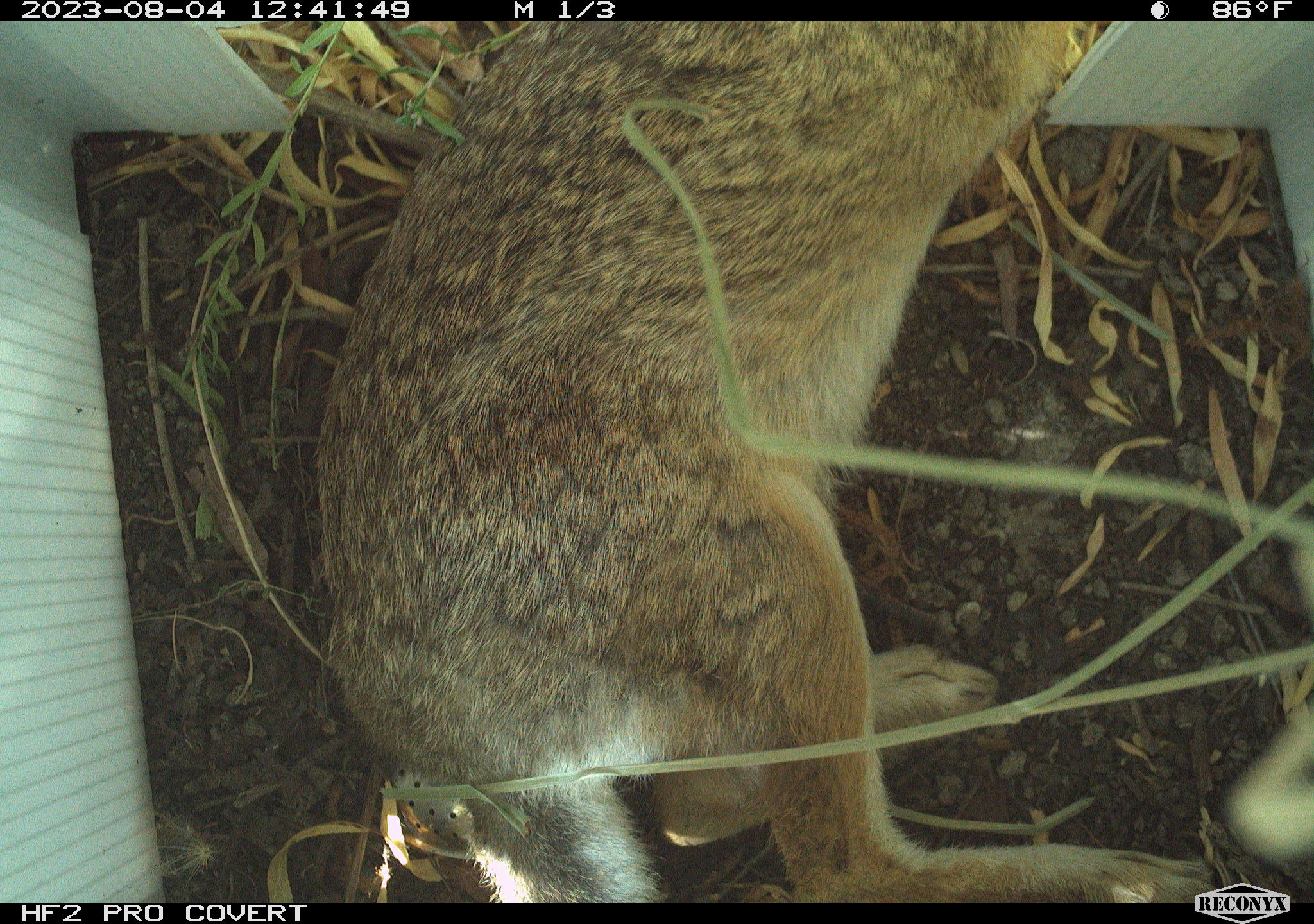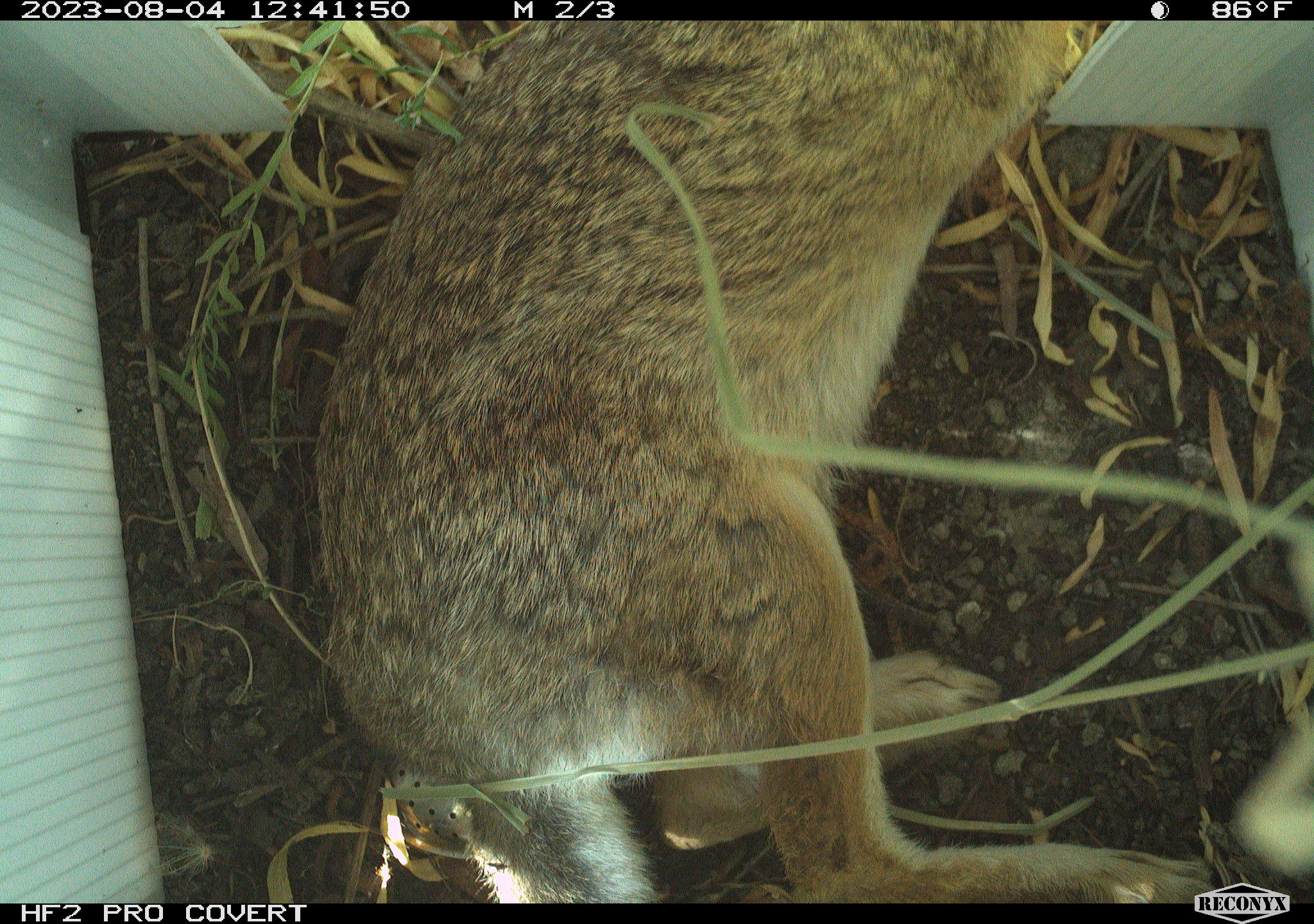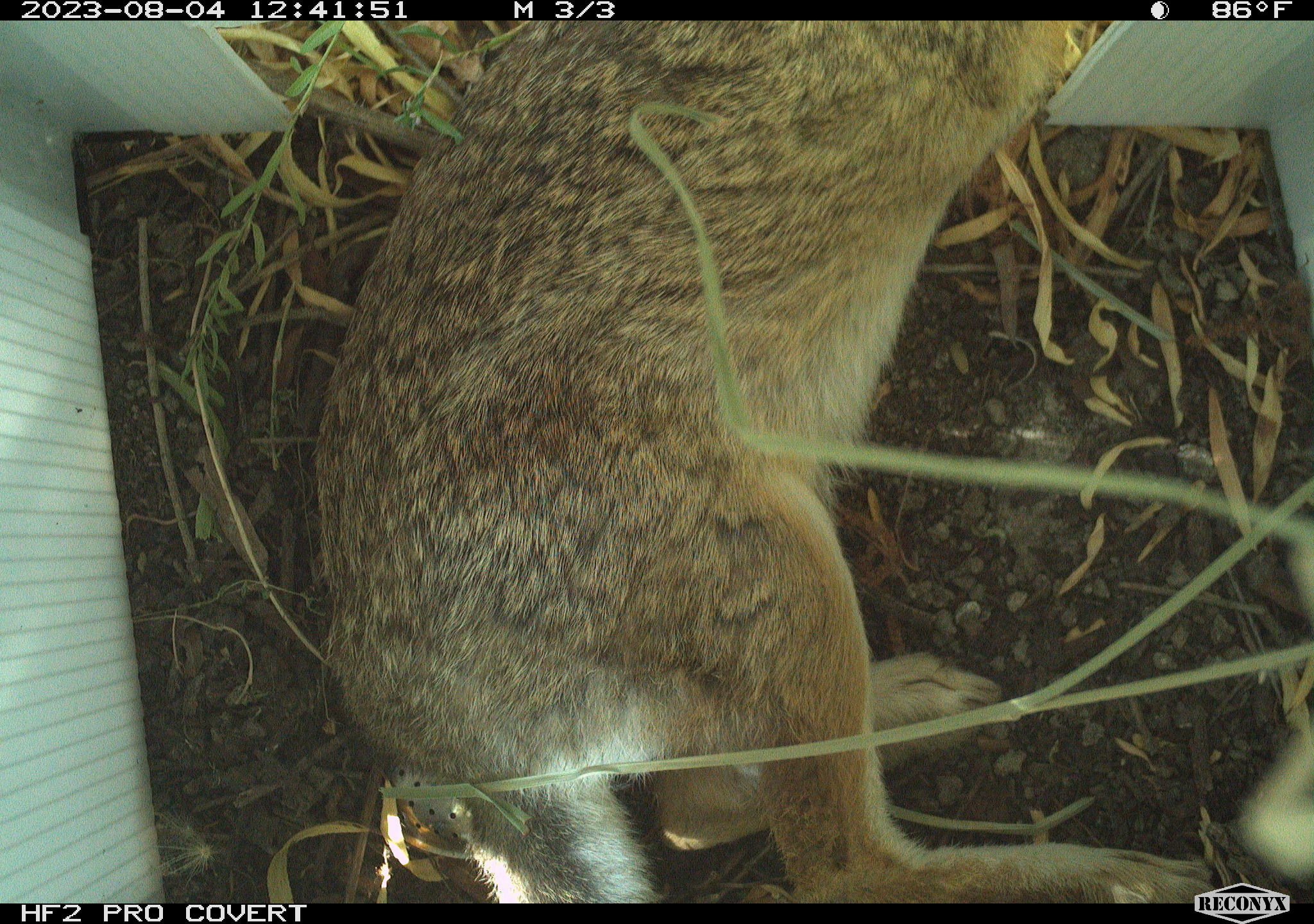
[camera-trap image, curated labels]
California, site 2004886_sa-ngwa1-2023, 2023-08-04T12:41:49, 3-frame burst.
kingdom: Animalia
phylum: Chordata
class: Mammalia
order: Lagomorpha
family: Leporidae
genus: Sylvilagus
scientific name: Sylvilagus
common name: cottontail rabbits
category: sylvilagus species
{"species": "sylvilagus species (cottontail rabbits) (Sylvilagus)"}